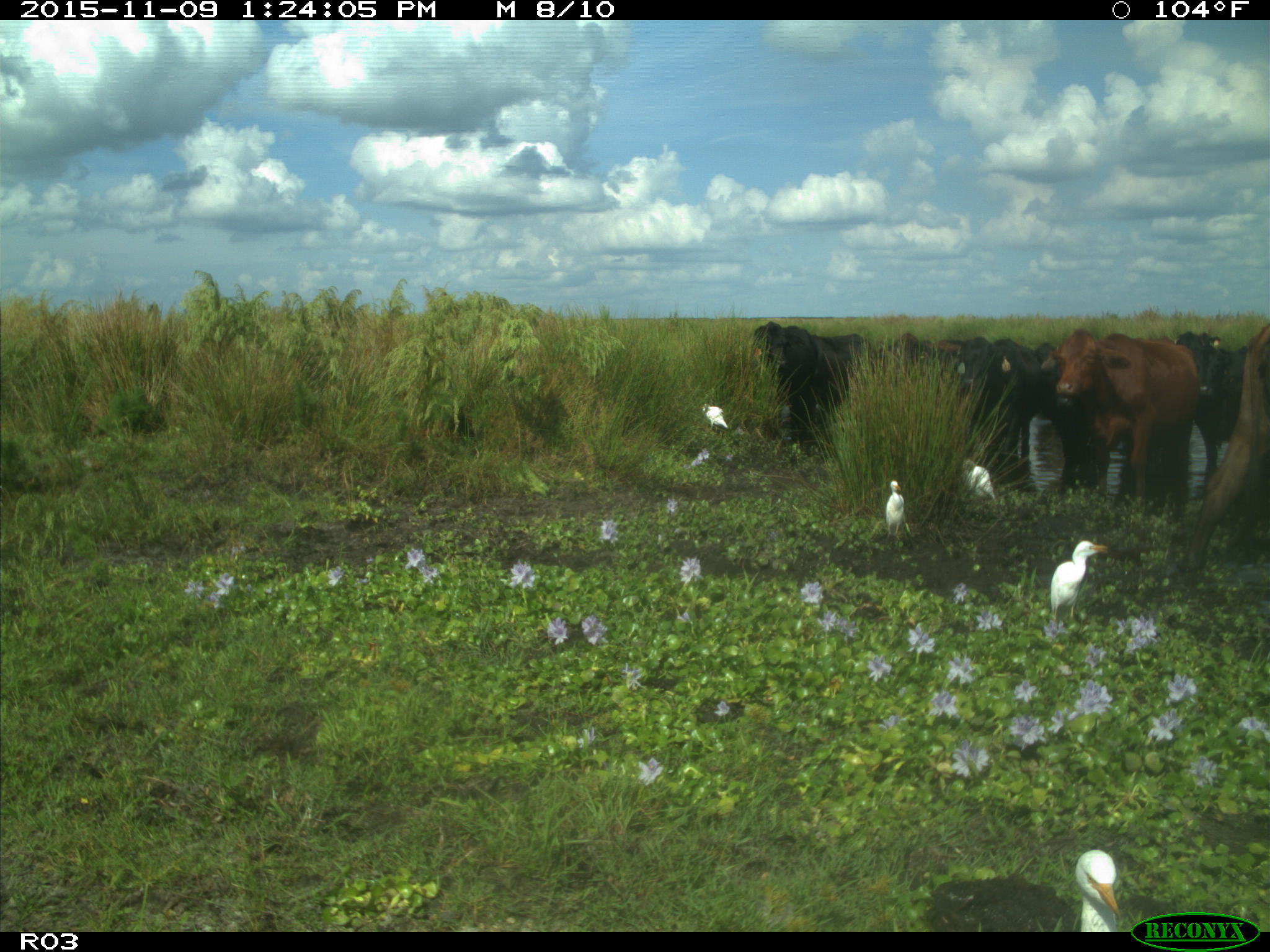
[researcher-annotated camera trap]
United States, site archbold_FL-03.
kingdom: Animalia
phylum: Chordata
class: Mammalia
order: Artiodactyla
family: Bovidae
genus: Bos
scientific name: Bos taurus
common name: domestic cow